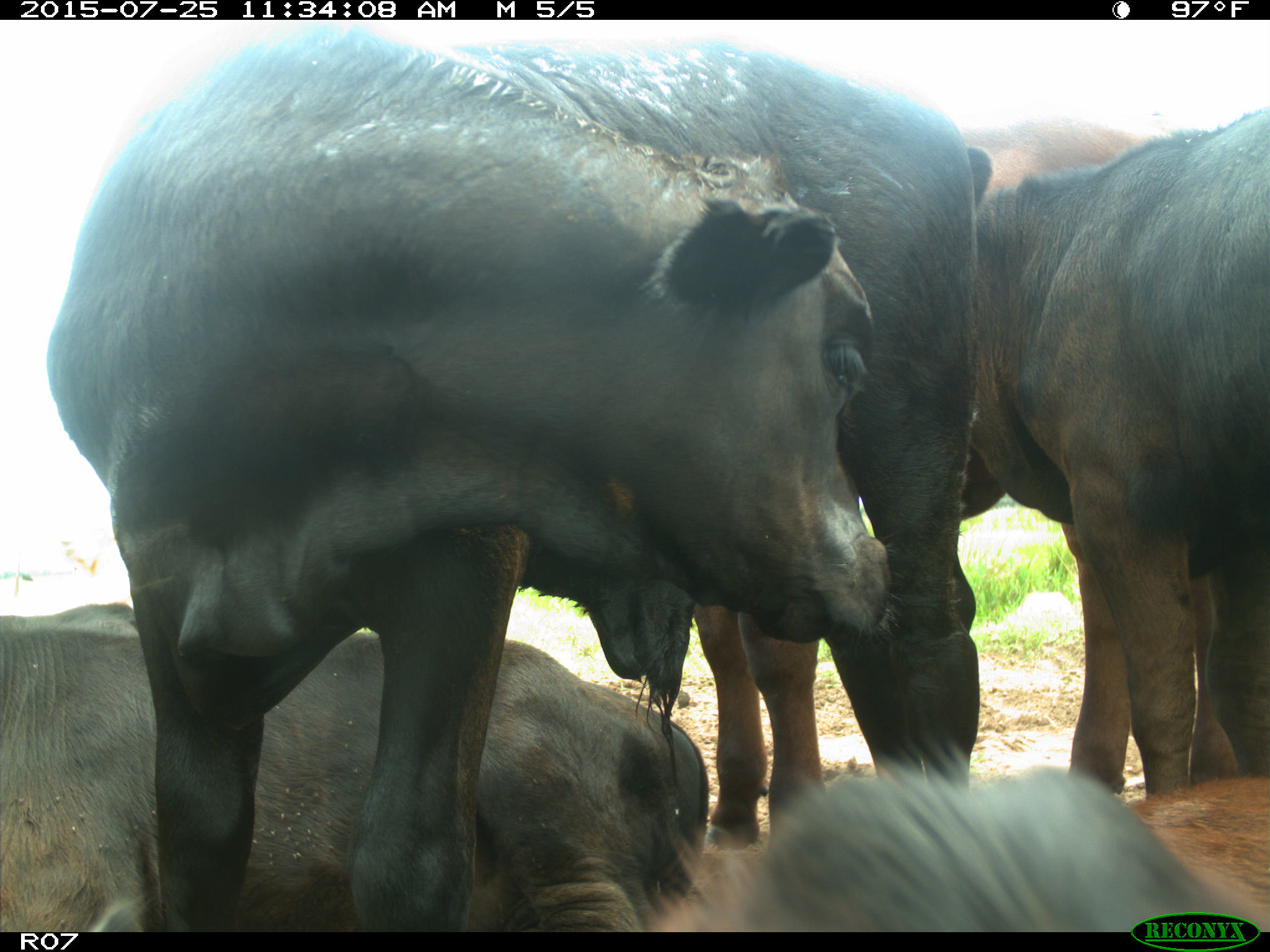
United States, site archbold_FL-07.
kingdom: Animalia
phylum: Chordata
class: Mammalia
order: Artiodactyla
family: Bovidae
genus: Bos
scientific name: Bos taurus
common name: domestic cow